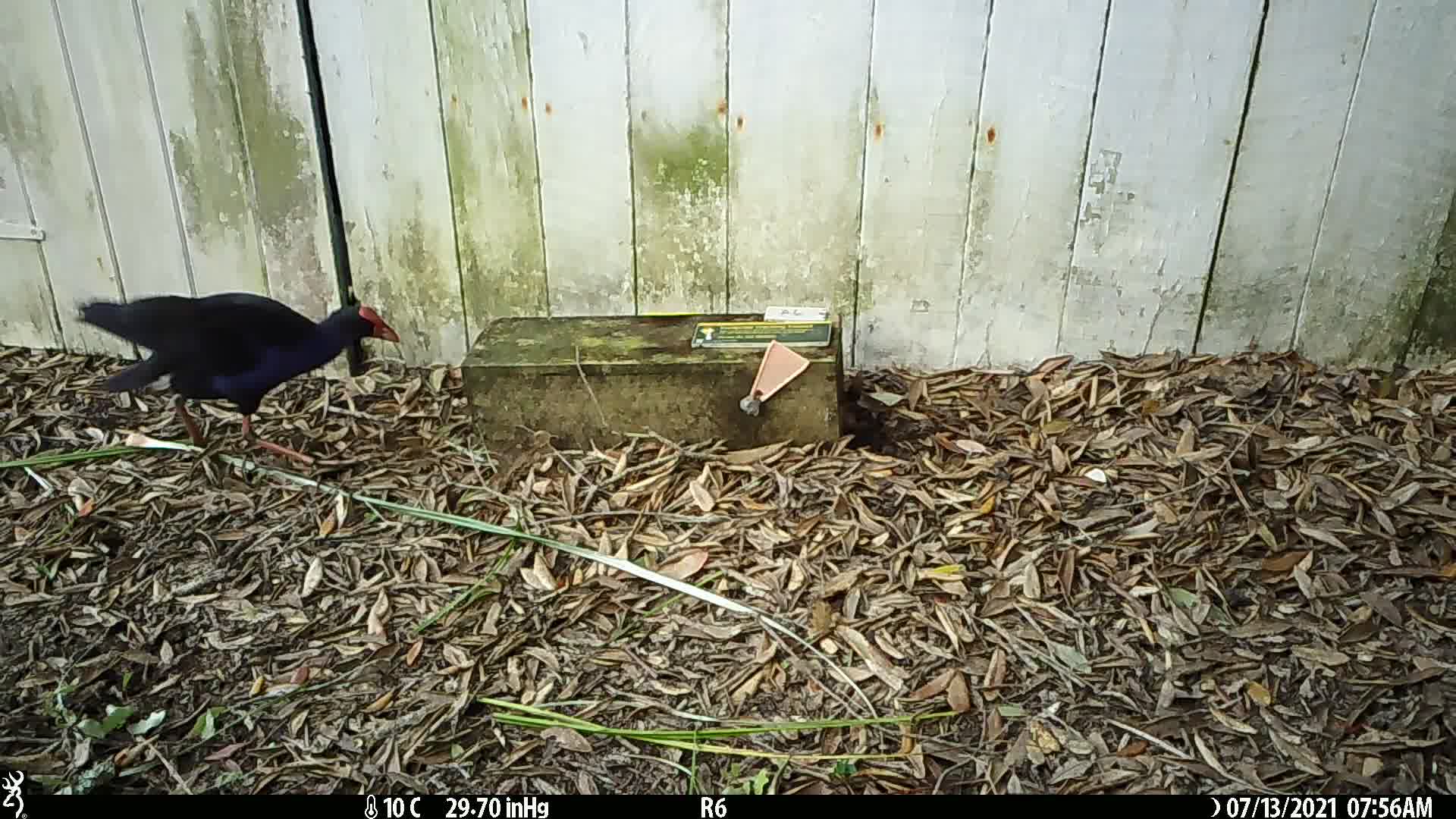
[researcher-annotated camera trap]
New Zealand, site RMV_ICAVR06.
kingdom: Animalia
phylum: Chordata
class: Aves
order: Gruiformes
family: Rallidae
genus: Porphyrio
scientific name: Porphyrio melanotus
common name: australasian swamphen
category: pukeko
Pukeko (australasian swamphen) (Porphyrio melanotus).